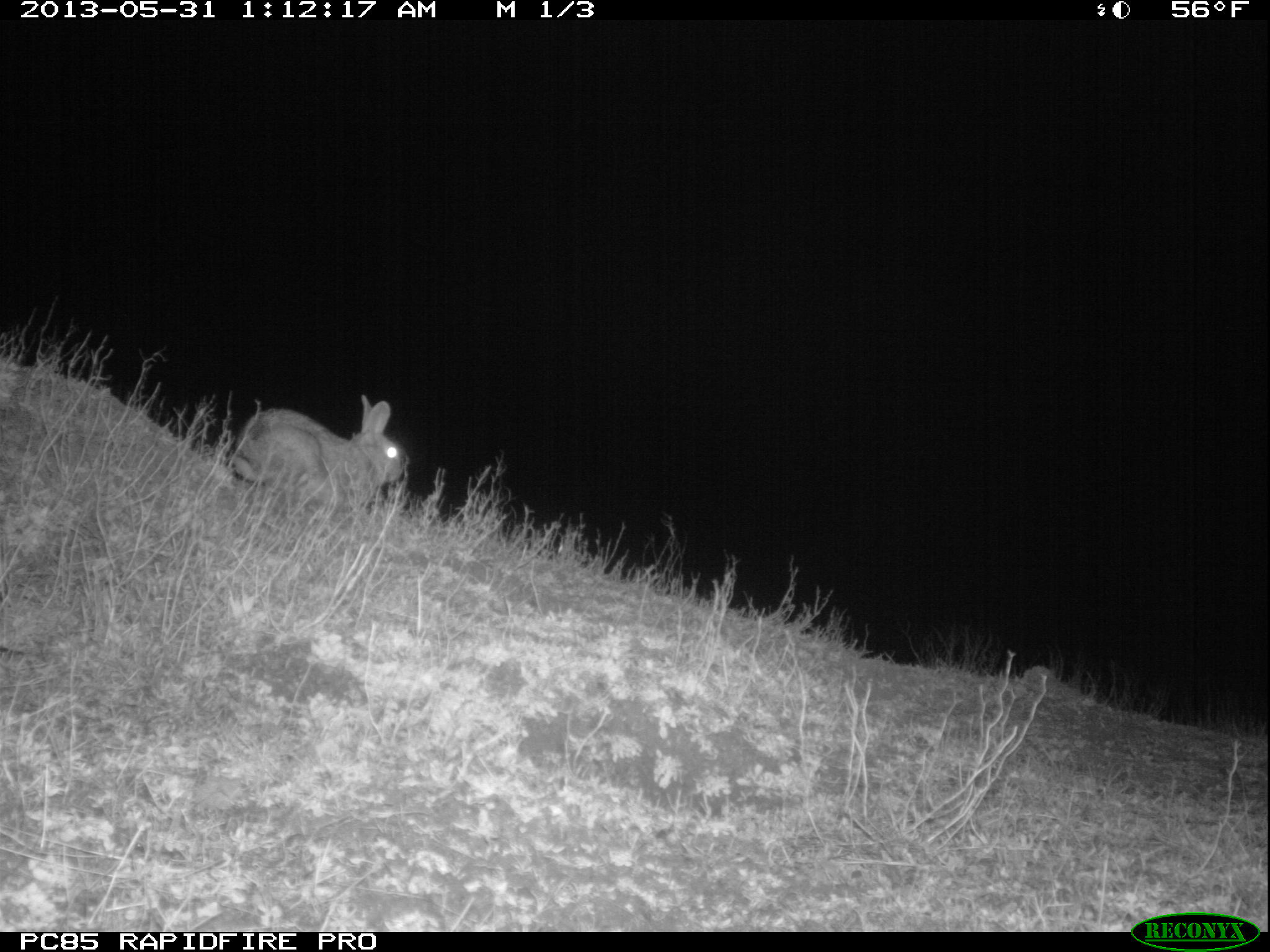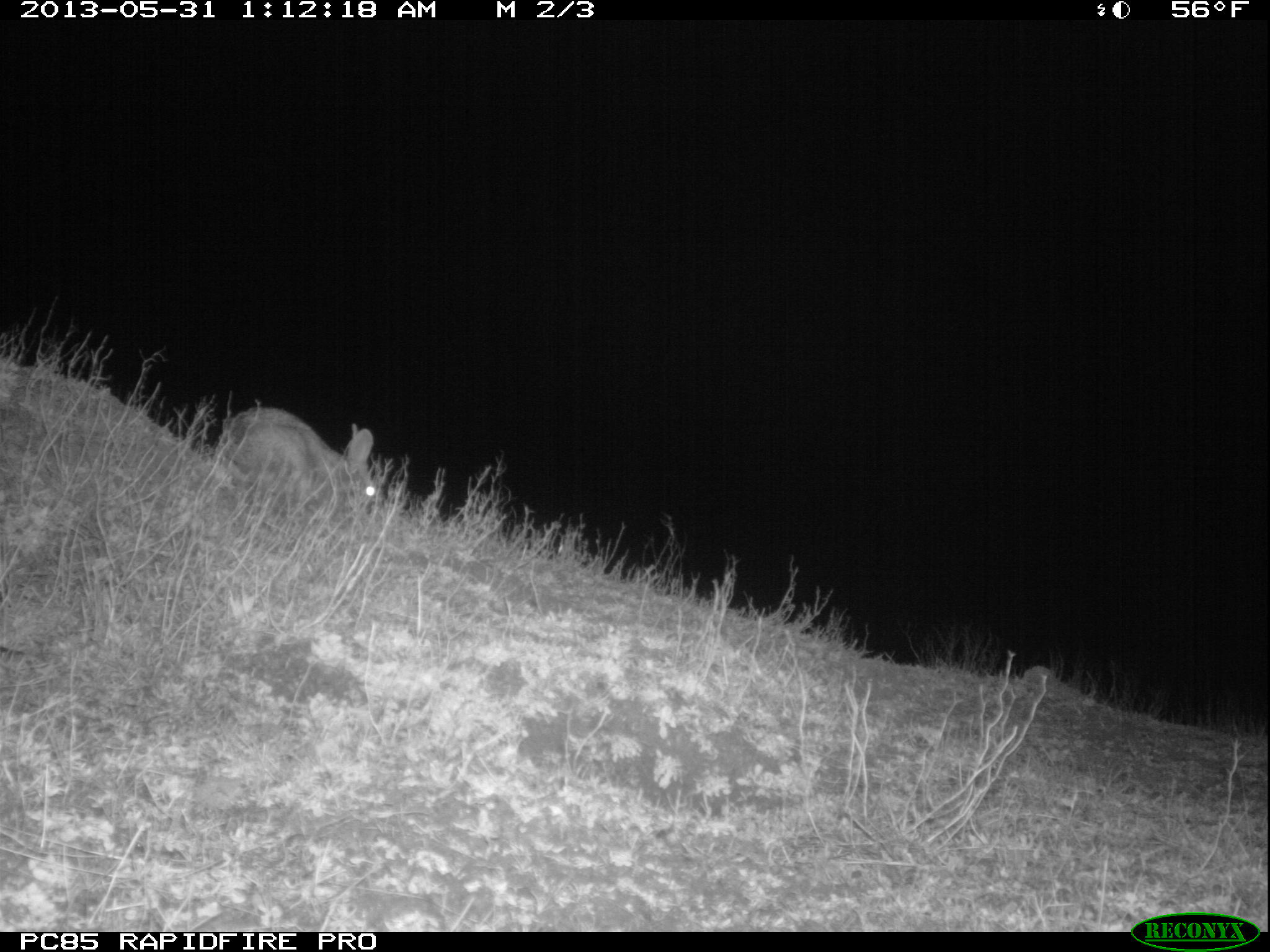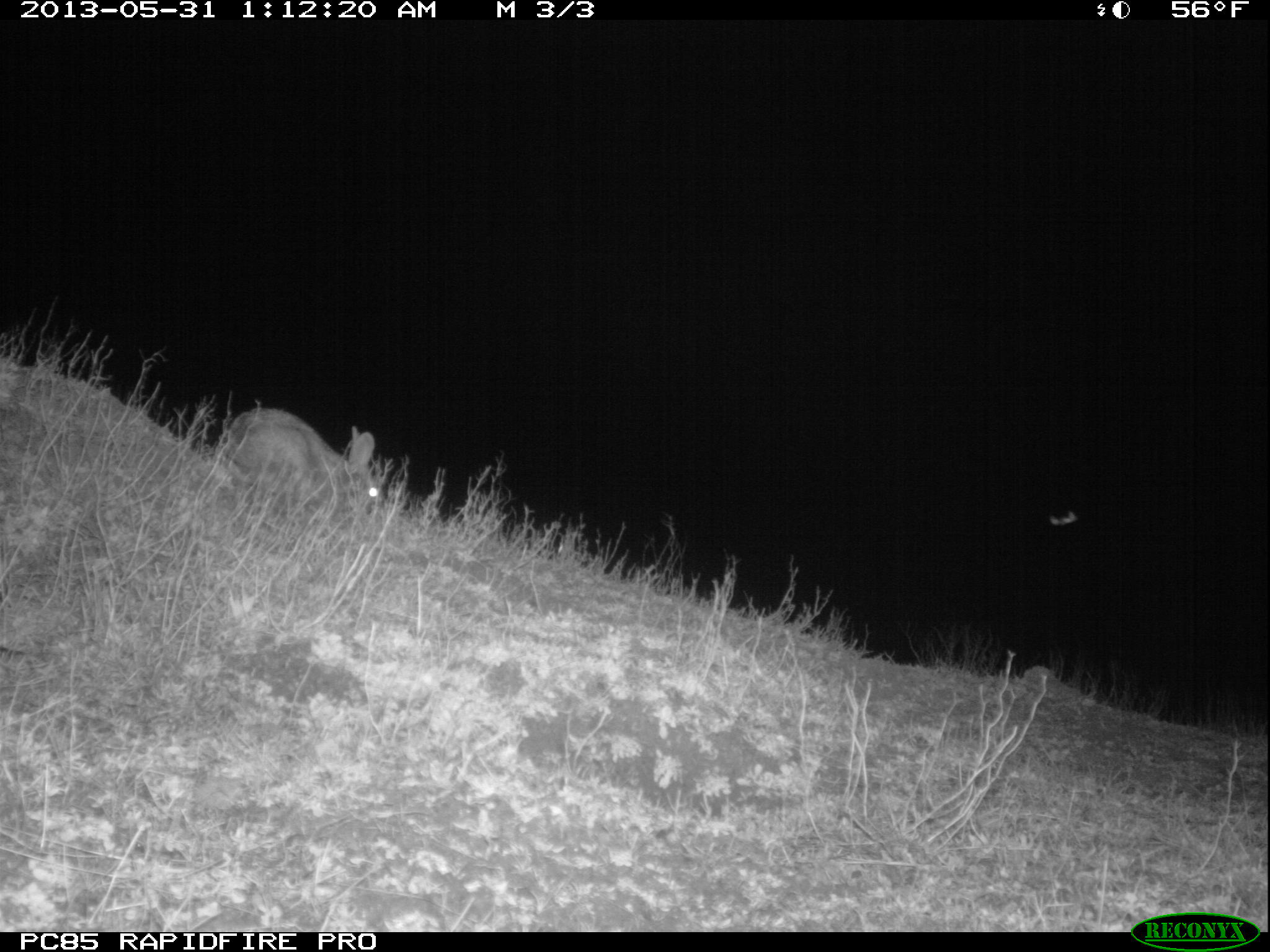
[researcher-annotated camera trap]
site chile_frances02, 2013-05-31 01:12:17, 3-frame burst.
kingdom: Animalia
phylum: Chordata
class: Mammalia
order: Lagomorpha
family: Leporidae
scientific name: Leporidae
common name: rabbits and hares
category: rabbit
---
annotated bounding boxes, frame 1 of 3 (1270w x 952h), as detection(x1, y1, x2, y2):
rabbit: detection(228, 397, 407, 527)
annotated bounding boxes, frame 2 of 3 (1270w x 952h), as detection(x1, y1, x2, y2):
rabbit: detection(215, 407, 395, 527)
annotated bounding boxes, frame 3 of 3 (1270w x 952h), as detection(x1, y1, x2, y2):
rabbit: detection(214, 407, 398, 527)